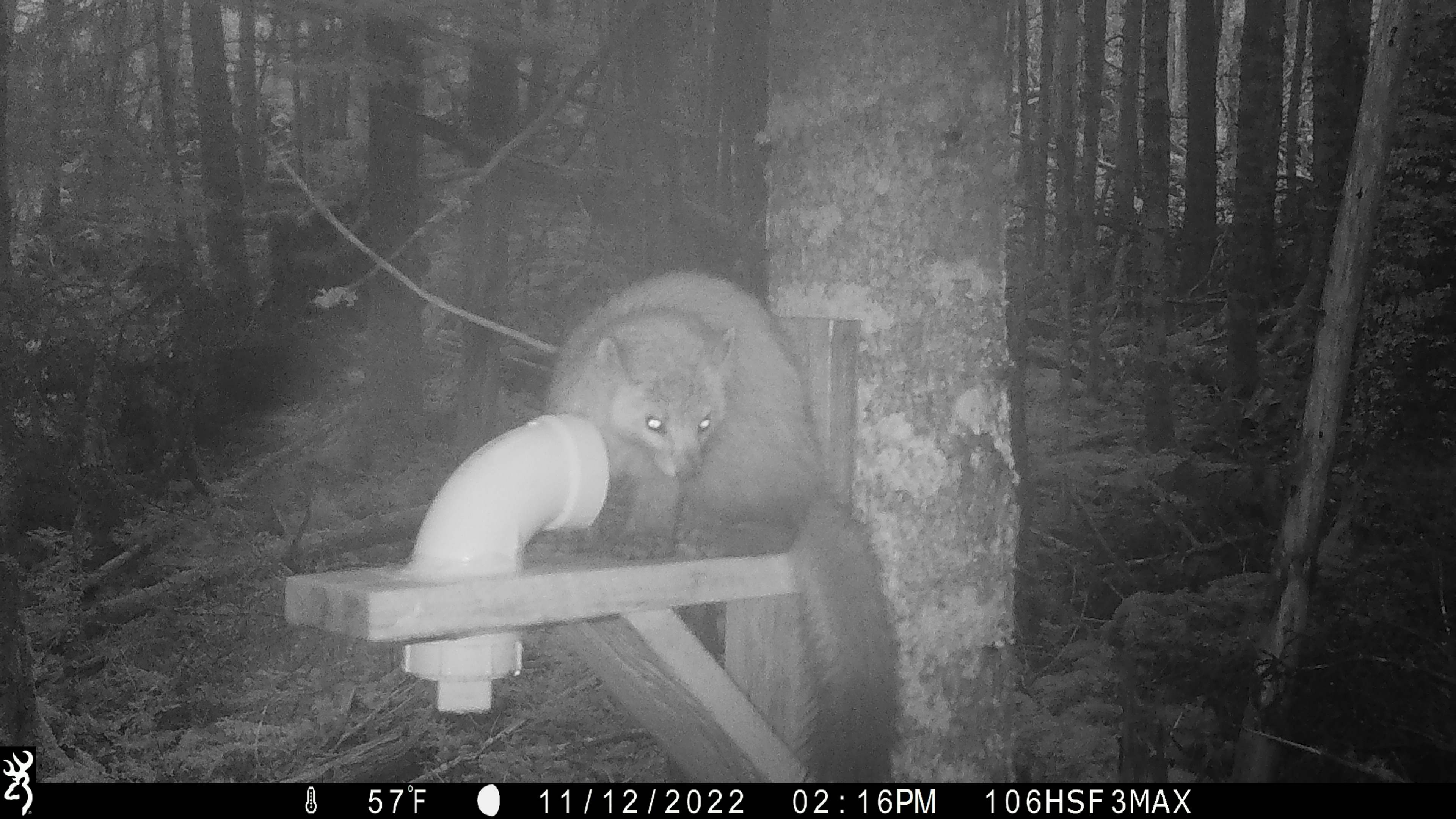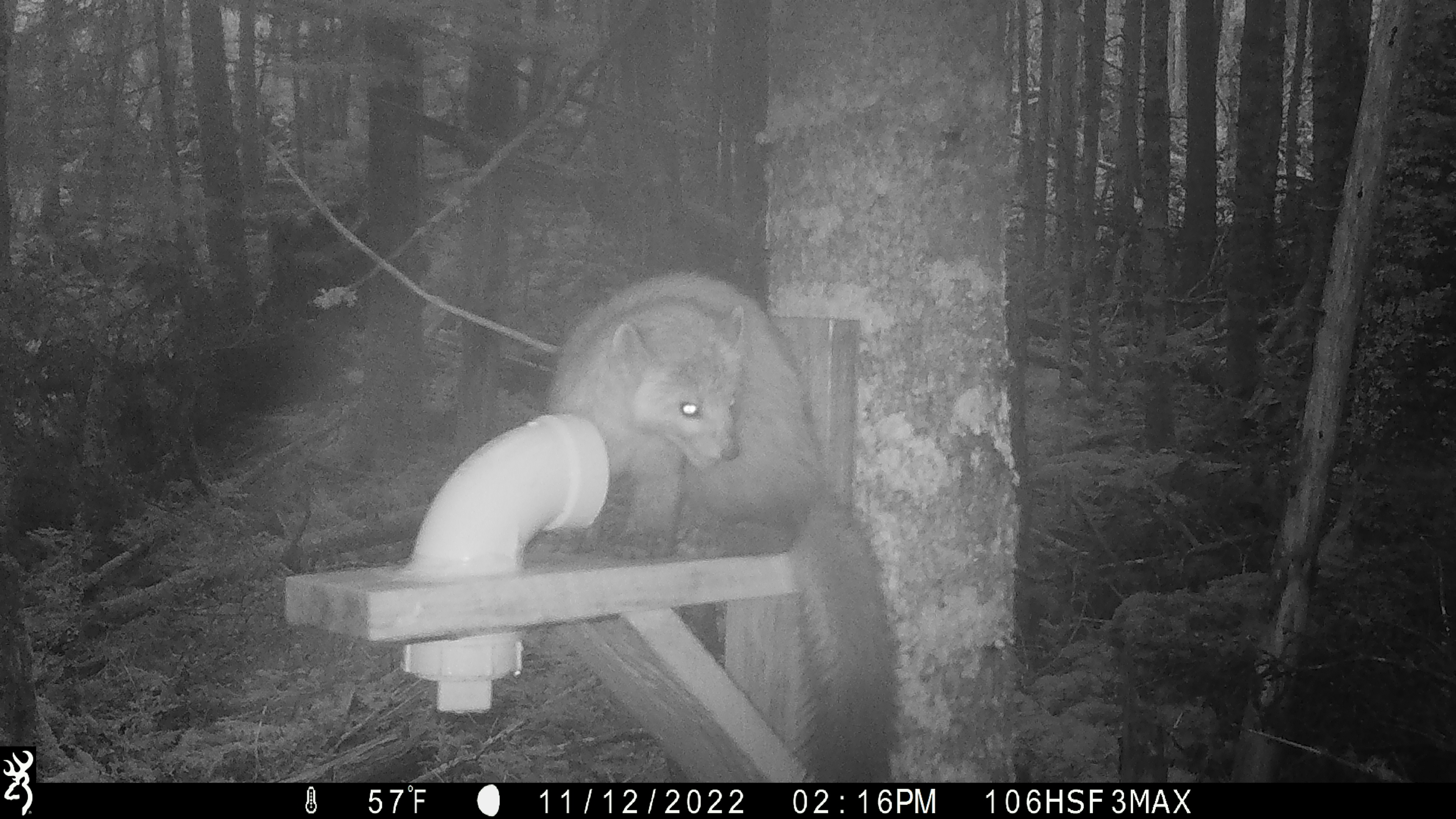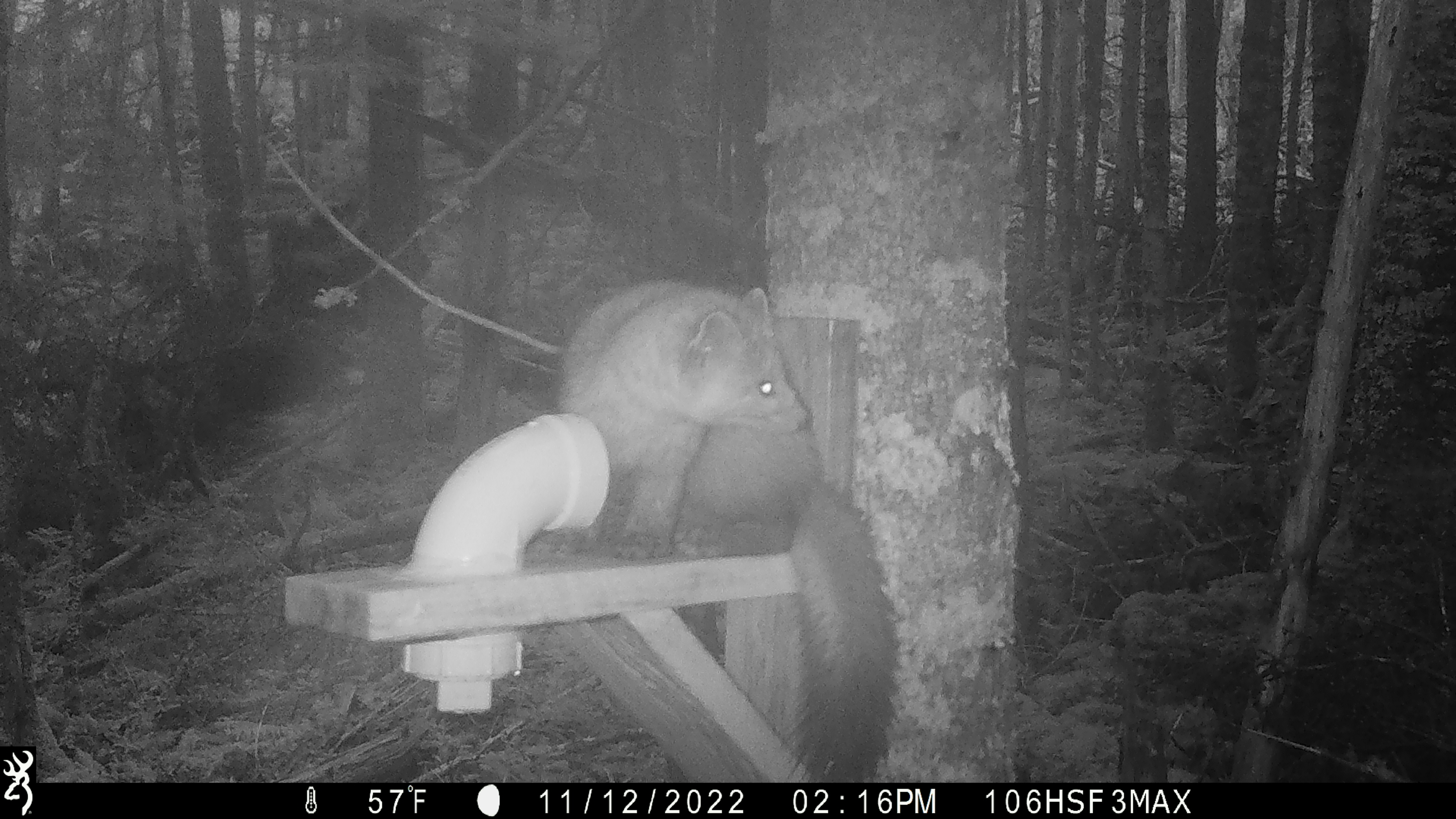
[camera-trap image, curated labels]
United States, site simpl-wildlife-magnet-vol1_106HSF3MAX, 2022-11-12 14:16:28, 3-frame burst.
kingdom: Animalia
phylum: Chordata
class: Mammalia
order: Carnivora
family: Mustelidae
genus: Martes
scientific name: Martes americana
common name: american marten